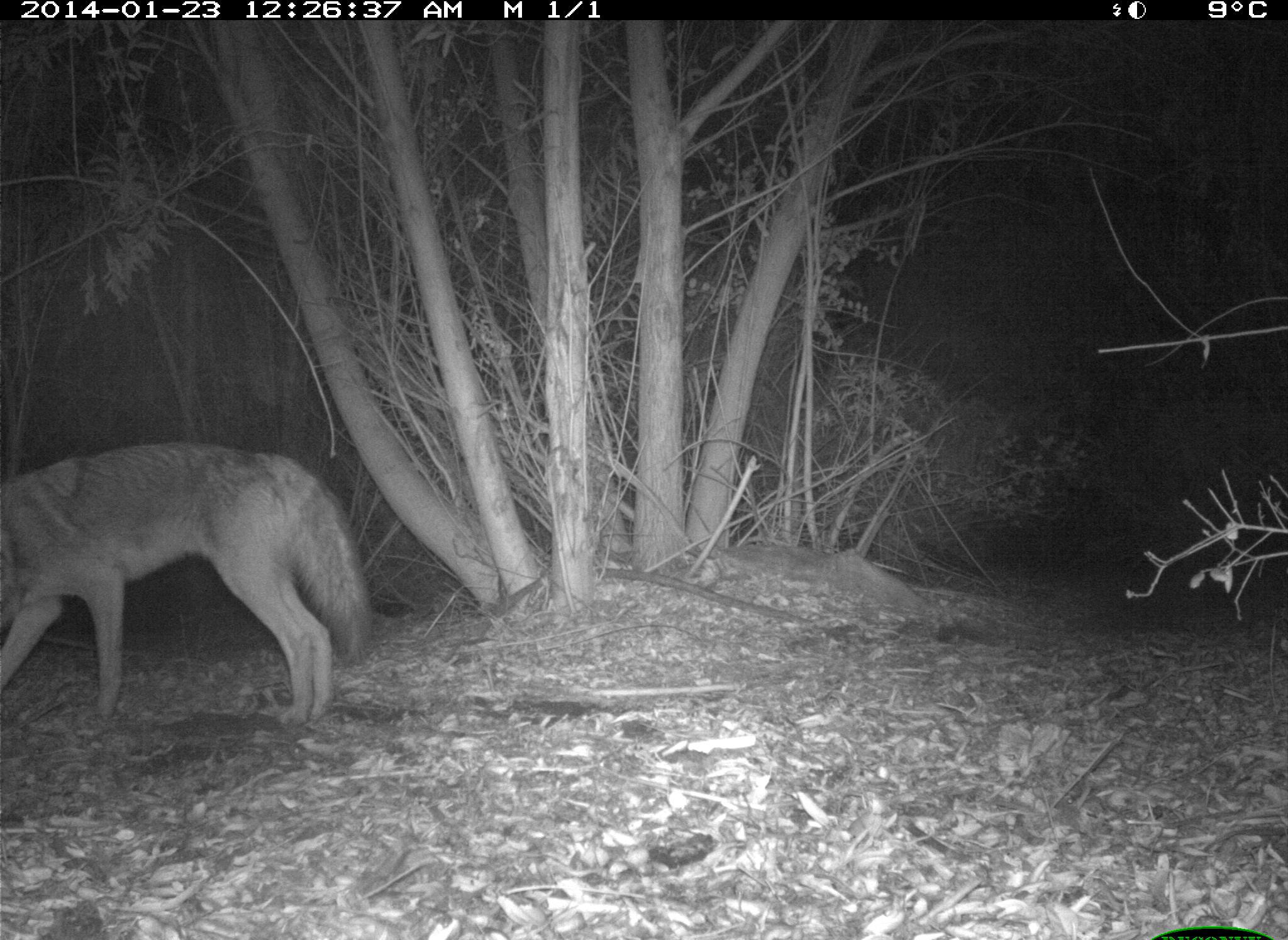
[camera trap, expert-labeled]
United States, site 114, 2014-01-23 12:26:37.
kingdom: Animalia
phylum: Chordata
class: Mammalia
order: Carnivora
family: Canidae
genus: Canis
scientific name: Canis latrans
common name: coyote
Coyote (Canis latrans).